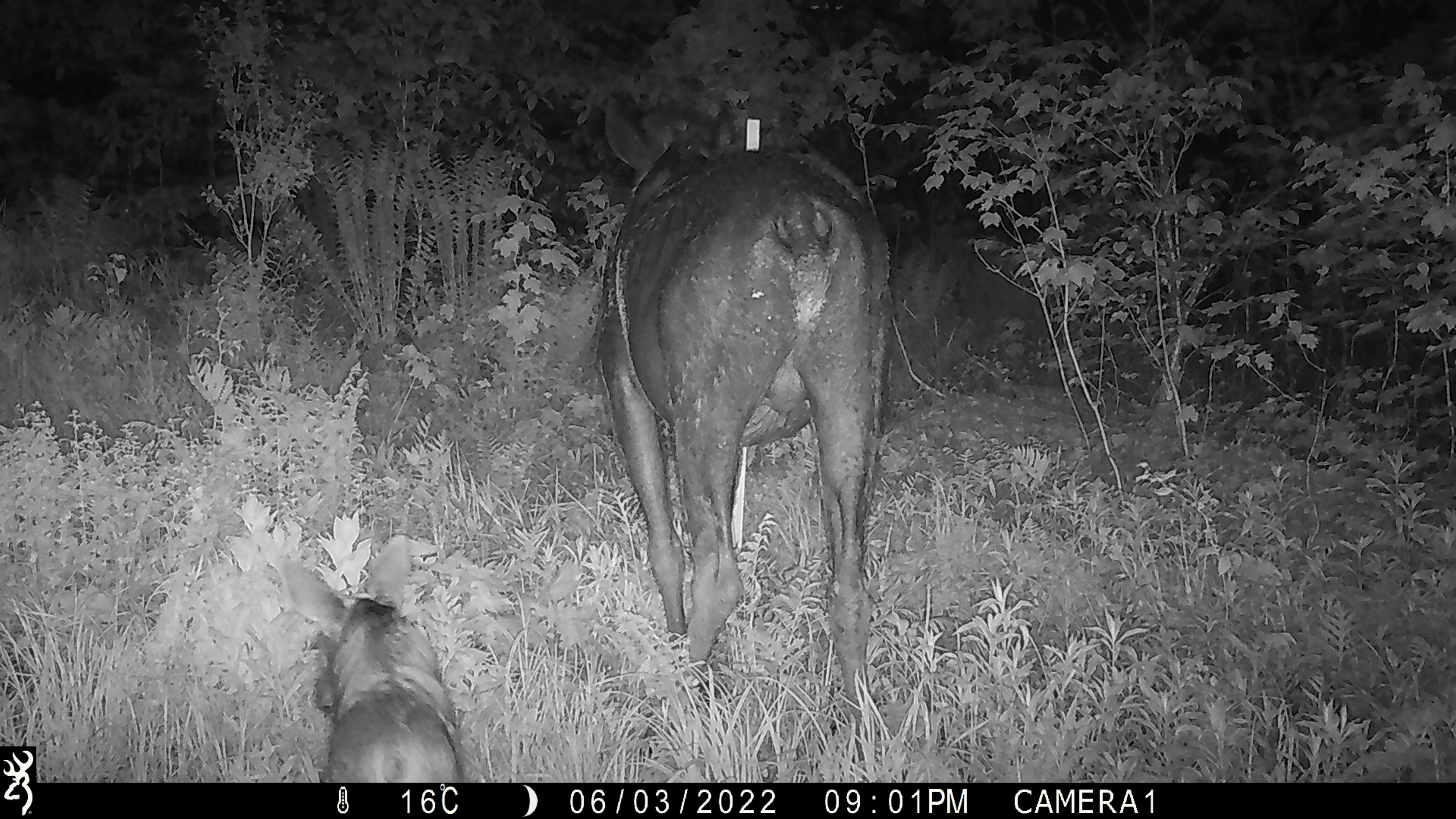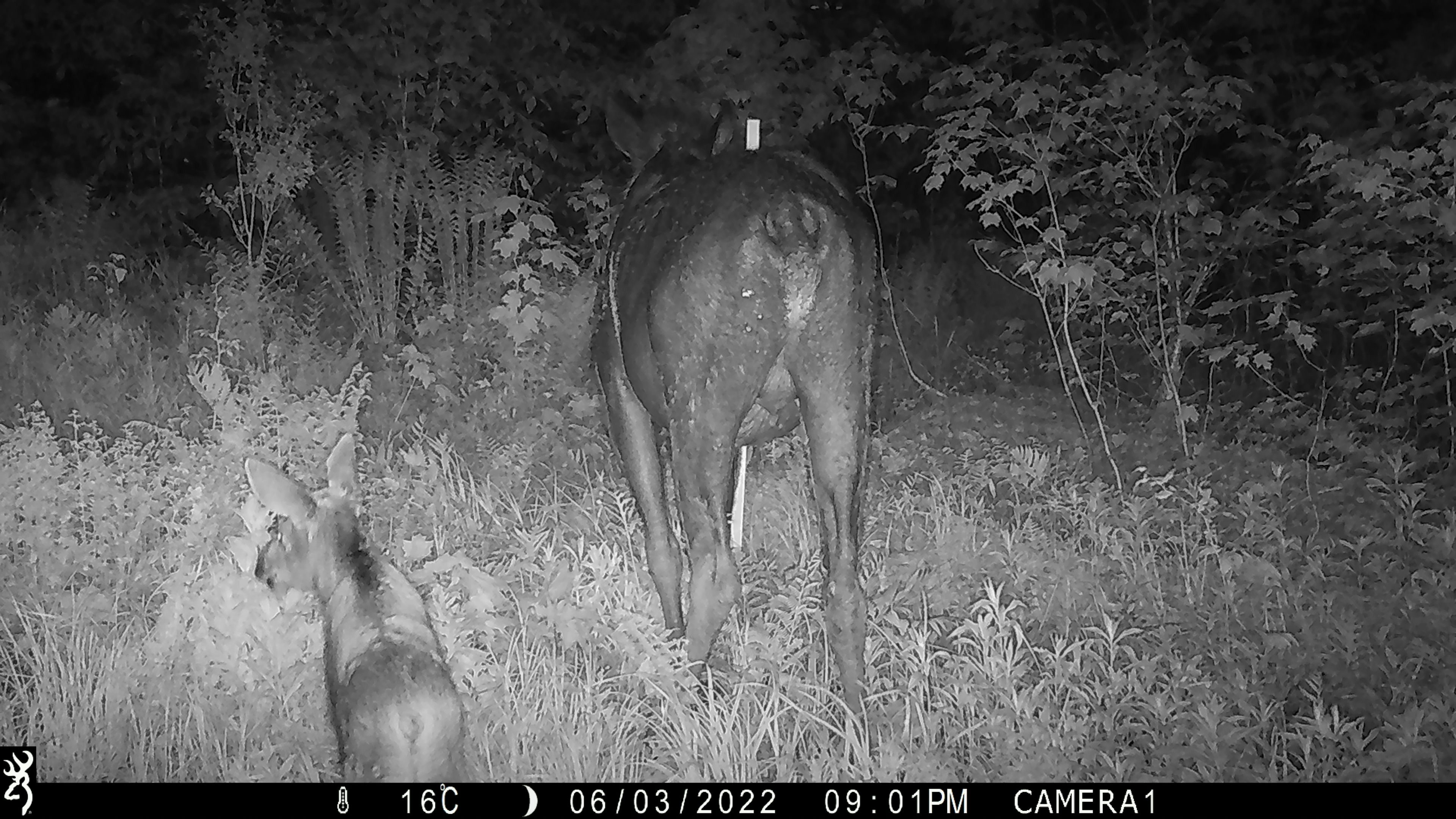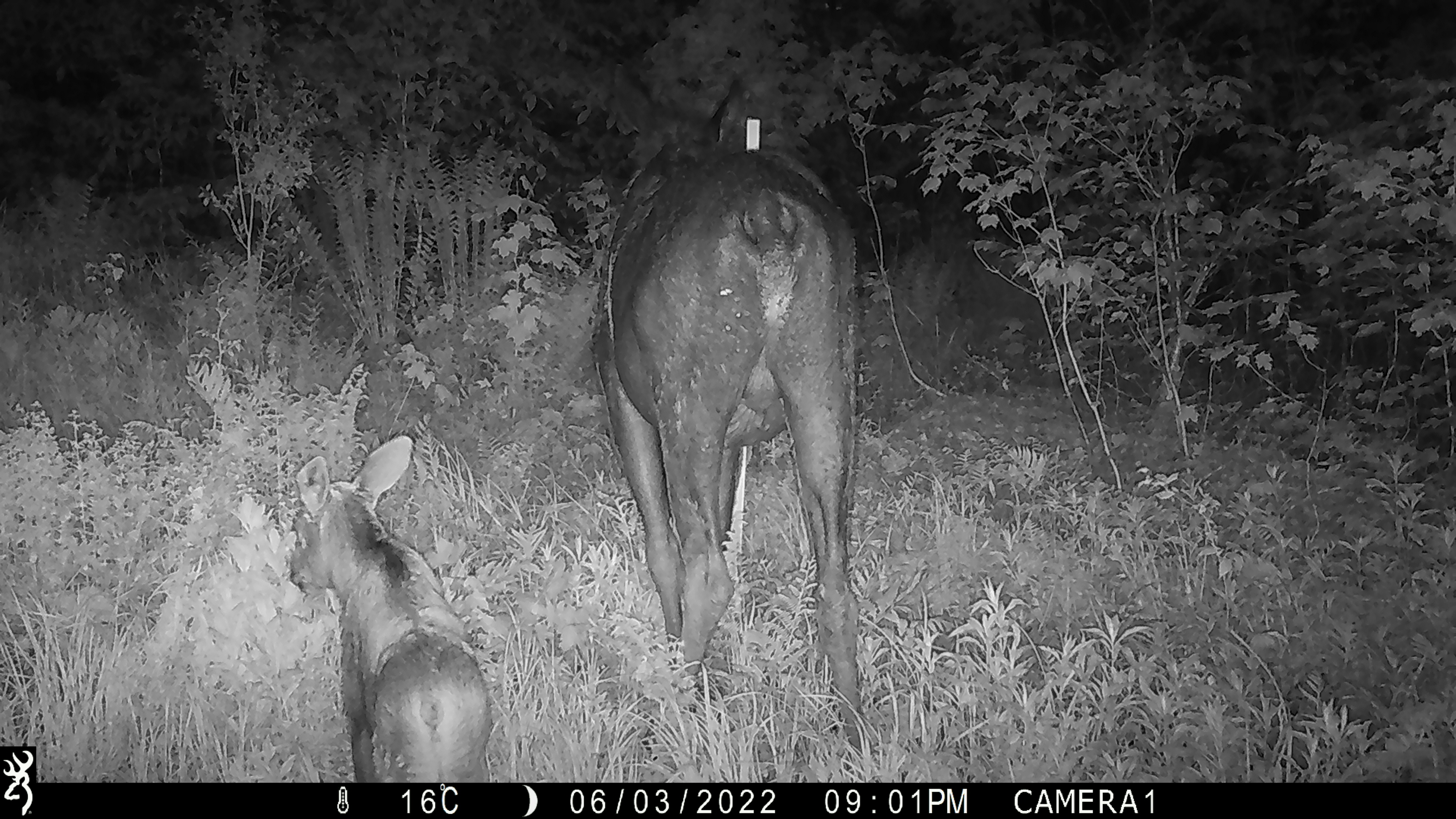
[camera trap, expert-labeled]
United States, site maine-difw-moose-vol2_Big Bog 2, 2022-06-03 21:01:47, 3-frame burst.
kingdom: Animalia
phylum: Chordata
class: Mammalia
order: Artiodactyla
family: Cervidae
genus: Alces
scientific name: Alces alces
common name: moose